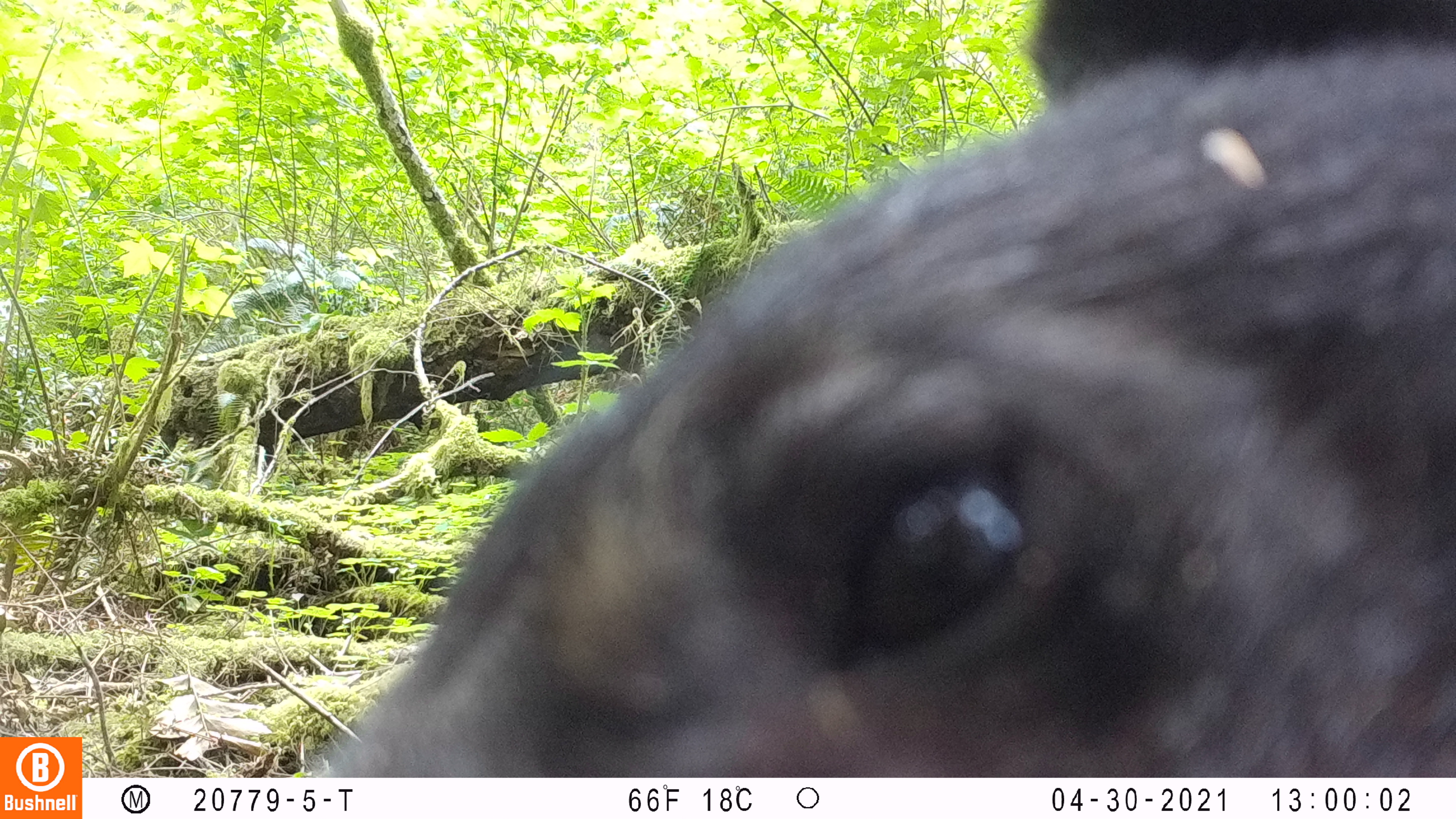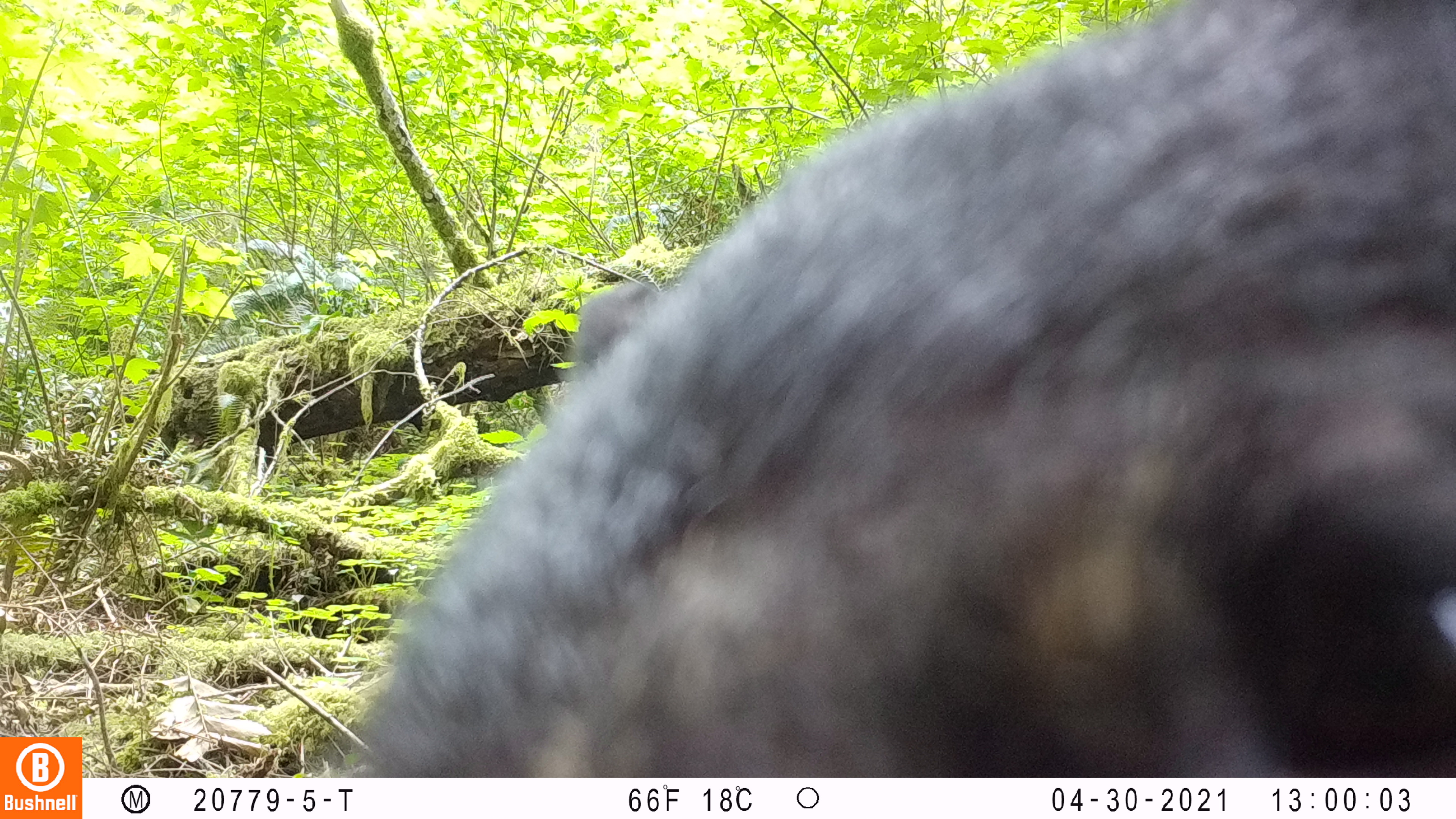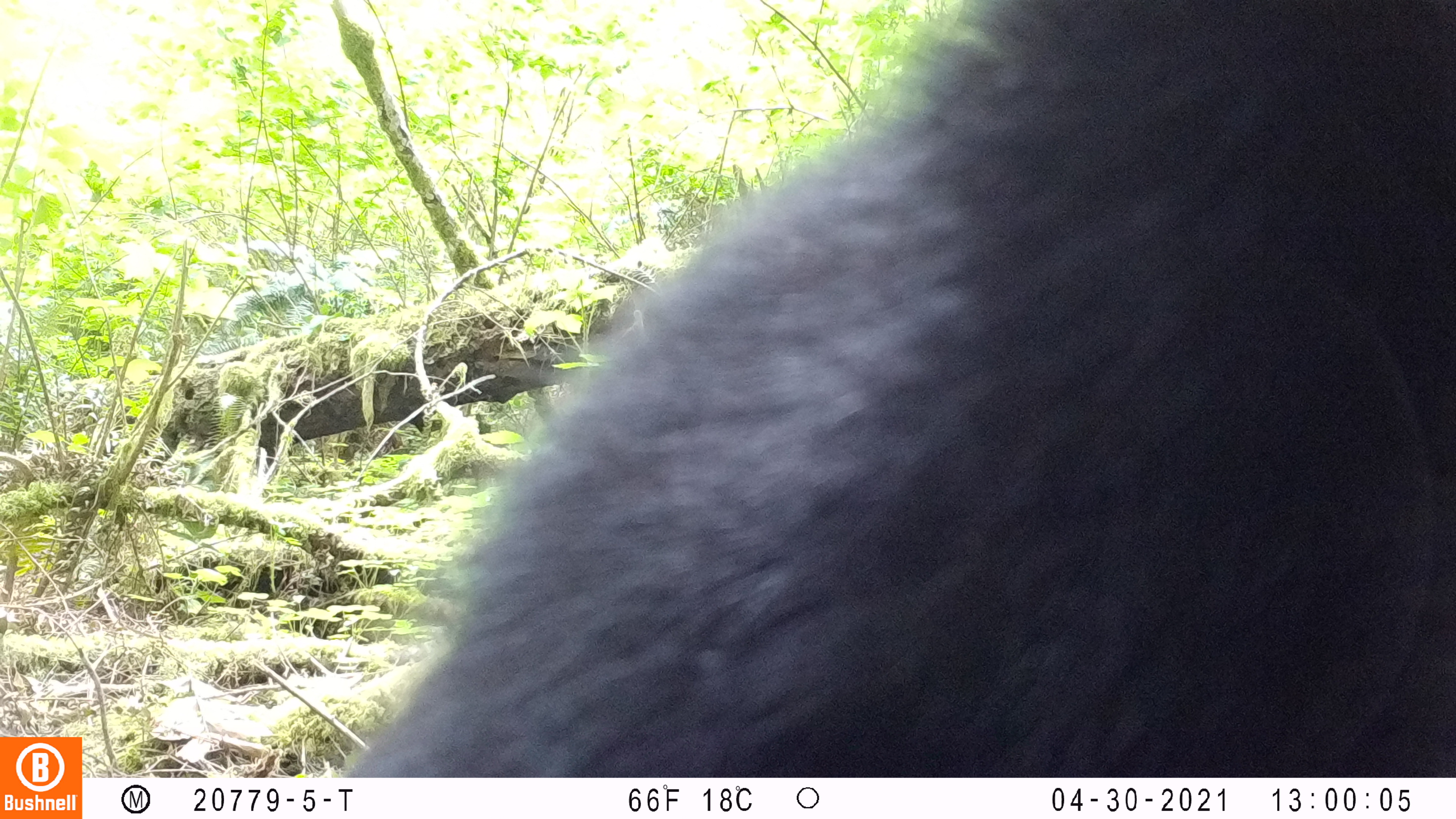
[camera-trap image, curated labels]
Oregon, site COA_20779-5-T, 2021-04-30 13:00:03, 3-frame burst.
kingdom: Animalia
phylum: Chordata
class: Mammalia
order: Carnivora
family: Ursidae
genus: Ursus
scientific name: Ursus americanus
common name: american black bear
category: black bear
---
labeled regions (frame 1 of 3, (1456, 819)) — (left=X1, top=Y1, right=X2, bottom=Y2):
black bear: (left=288, top=0, right=1455, bottom=777)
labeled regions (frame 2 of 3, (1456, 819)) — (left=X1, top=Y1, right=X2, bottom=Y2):
black bear: (left=325, top=0, right=1453, bottom=776)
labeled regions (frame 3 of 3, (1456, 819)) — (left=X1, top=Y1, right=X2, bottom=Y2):
black bear: (left=322, top=0, right=1455, bottom=777)